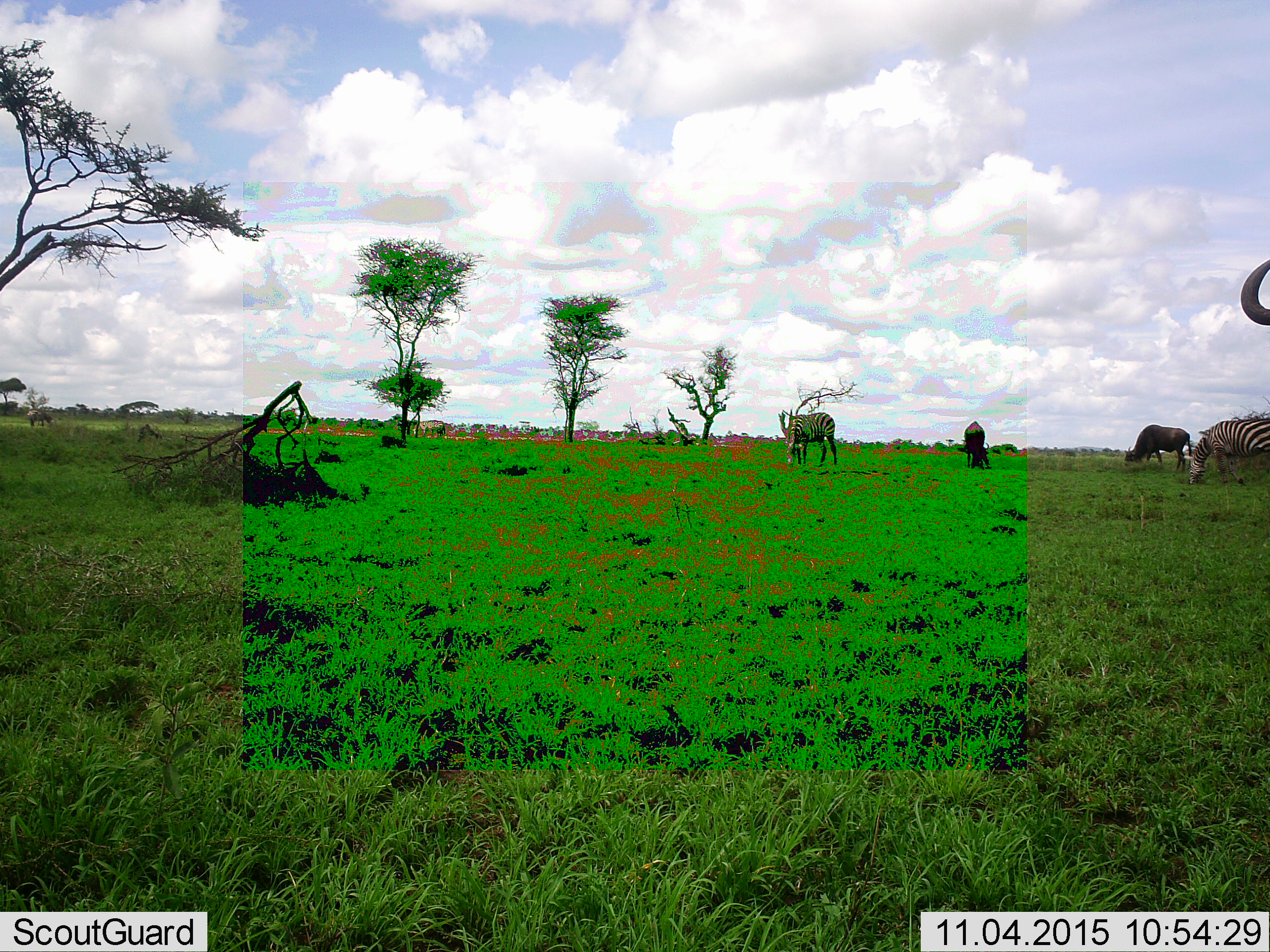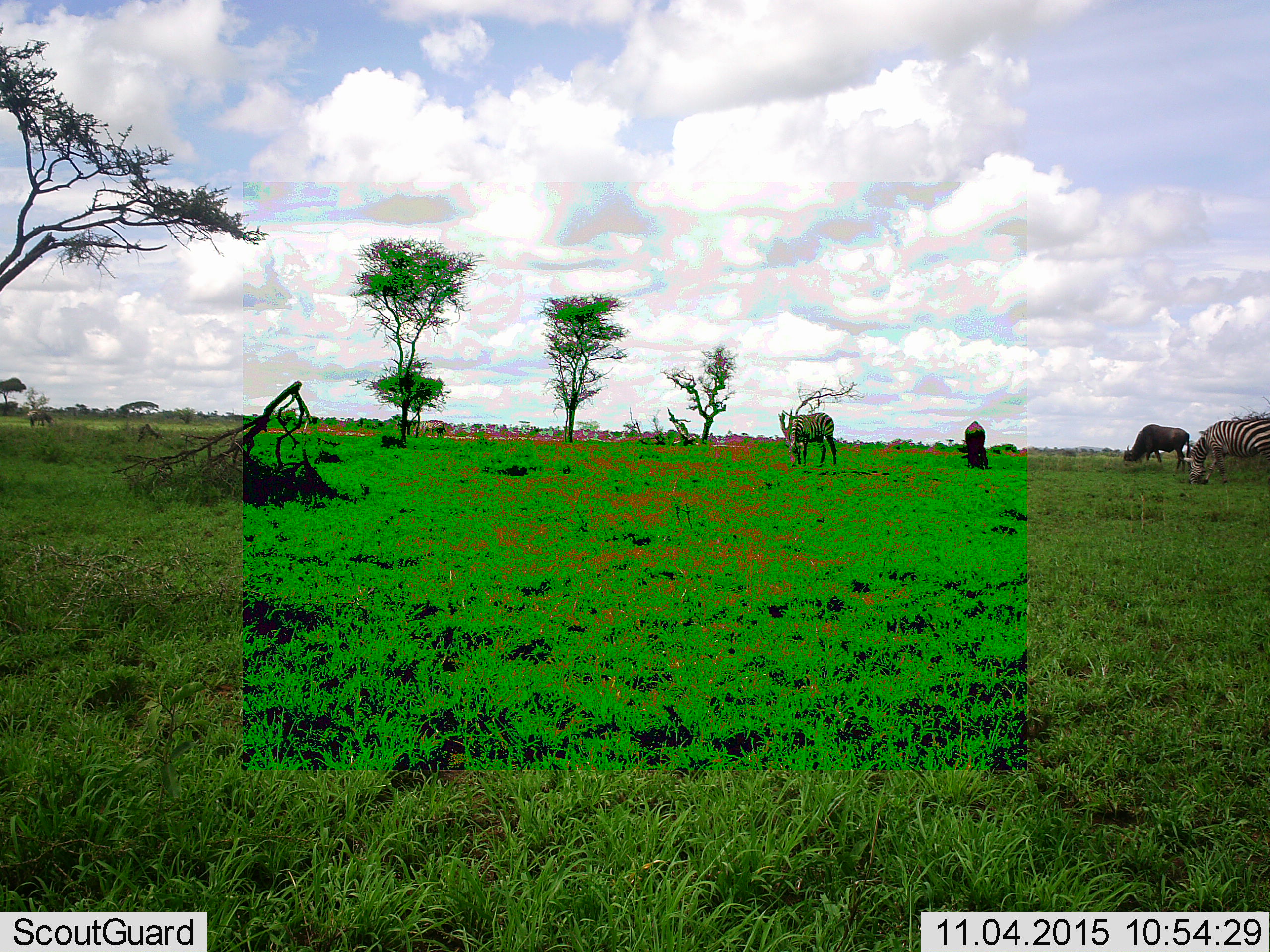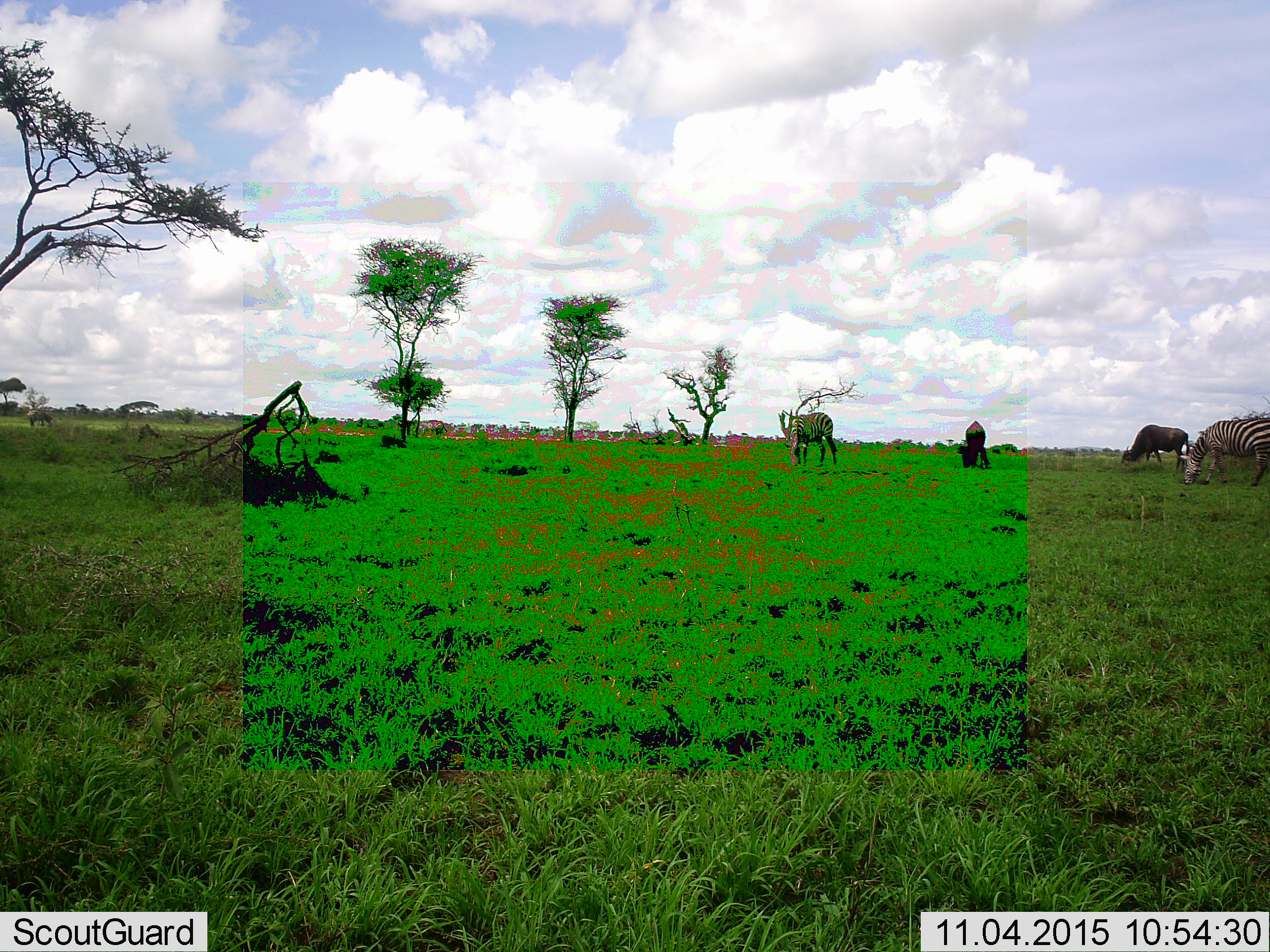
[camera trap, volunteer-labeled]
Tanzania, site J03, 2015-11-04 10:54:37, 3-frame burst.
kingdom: Animalia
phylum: Chordata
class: Mammalia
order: Artiodactyla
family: Bovidae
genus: Connochaetes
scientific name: Connochaetes taurinus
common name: blue wildebeest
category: wildebeest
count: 3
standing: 56%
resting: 0%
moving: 11%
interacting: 0%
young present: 0%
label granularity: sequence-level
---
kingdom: Animalia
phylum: Chordata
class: Mammalia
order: Perissodactyla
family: Equidae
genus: Equus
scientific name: Equus quagga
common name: plains zebra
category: zebra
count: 2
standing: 60%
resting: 0%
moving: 0%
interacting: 0%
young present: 0%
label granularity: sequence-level